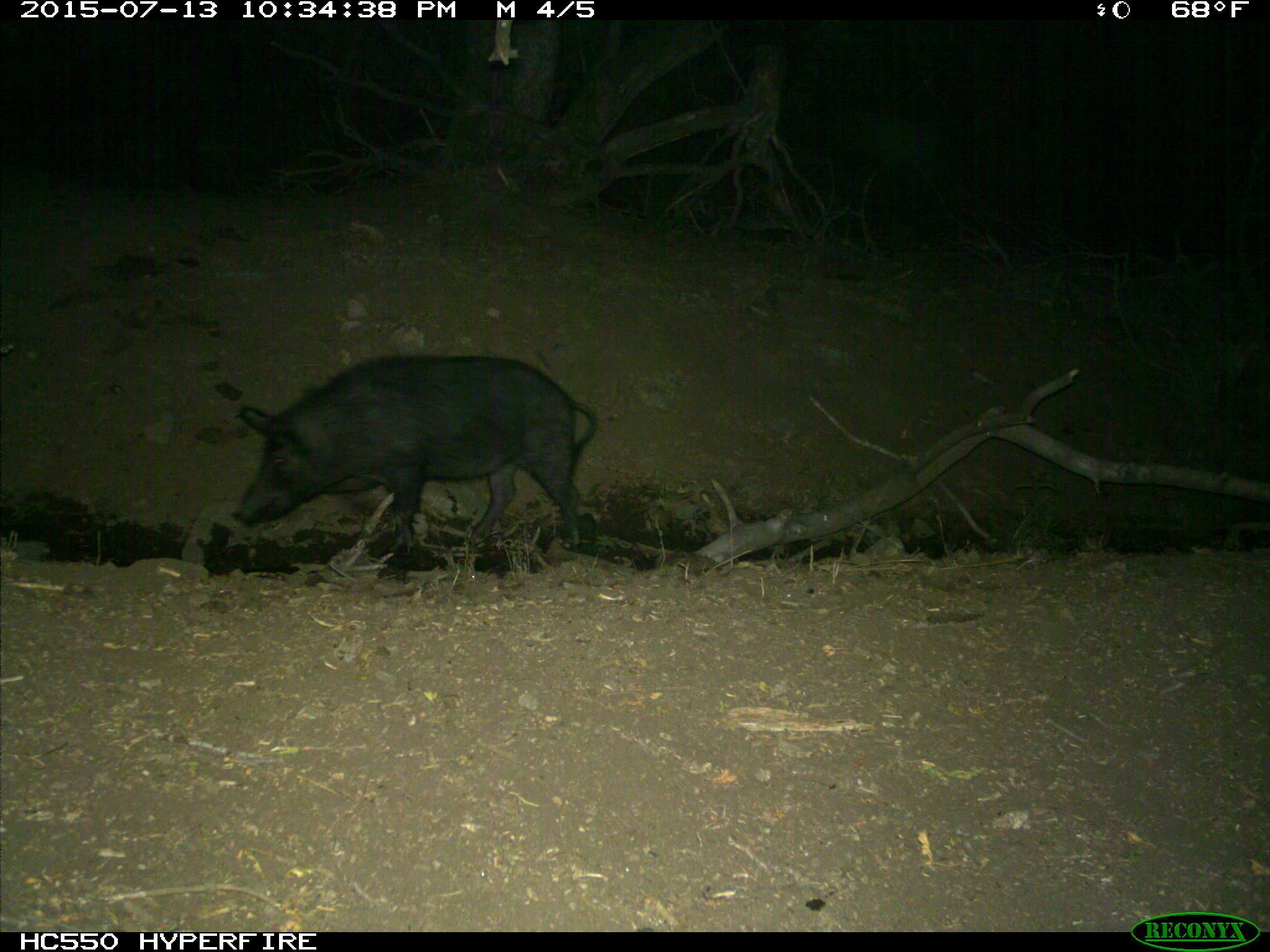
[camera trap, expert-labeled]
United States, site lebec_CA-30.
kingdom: Animalia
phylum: Chordata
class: Mammalia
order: Artiodactyla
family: Suidae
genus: Sus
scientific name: Sus scrofa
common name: wild boar